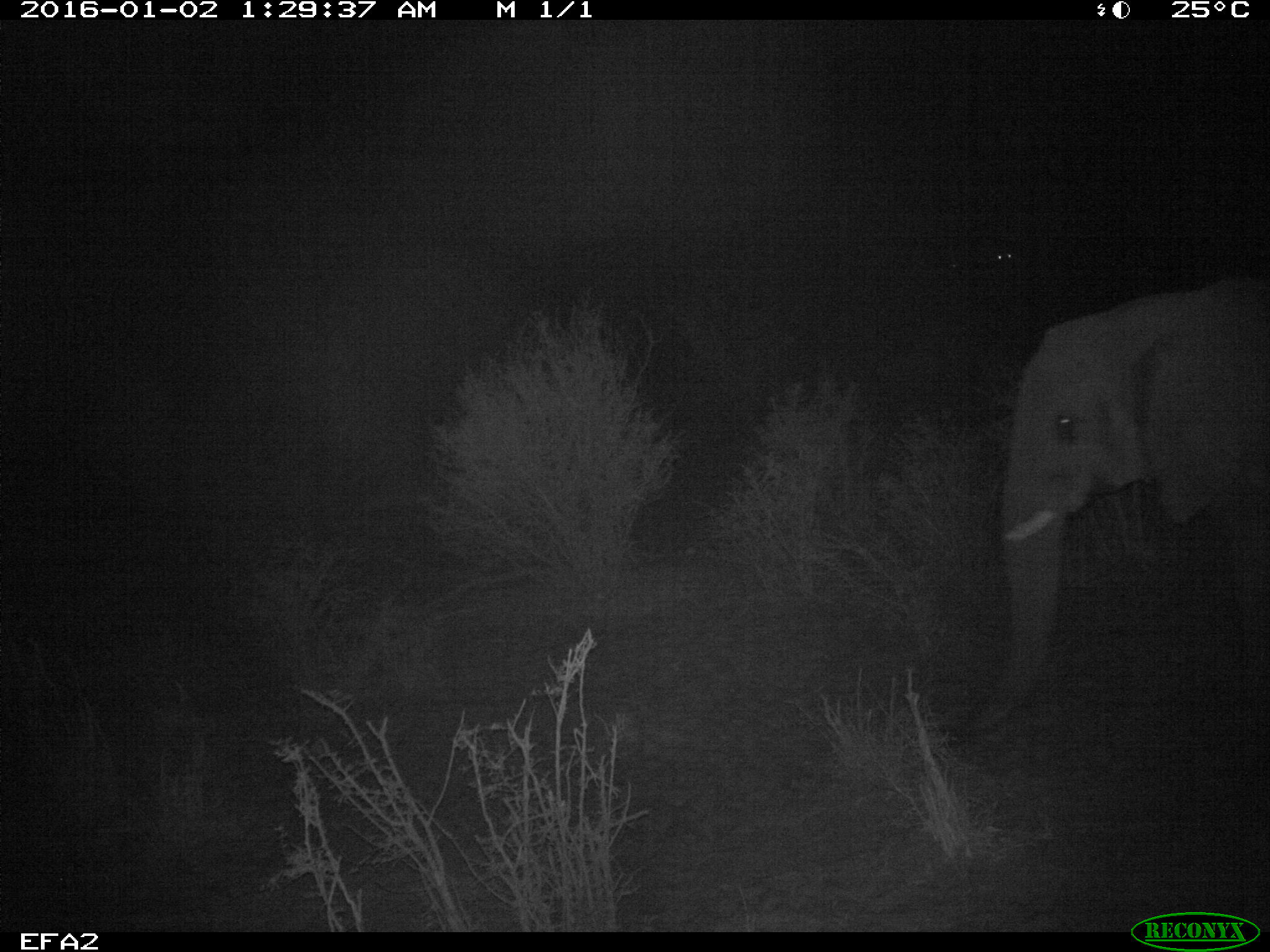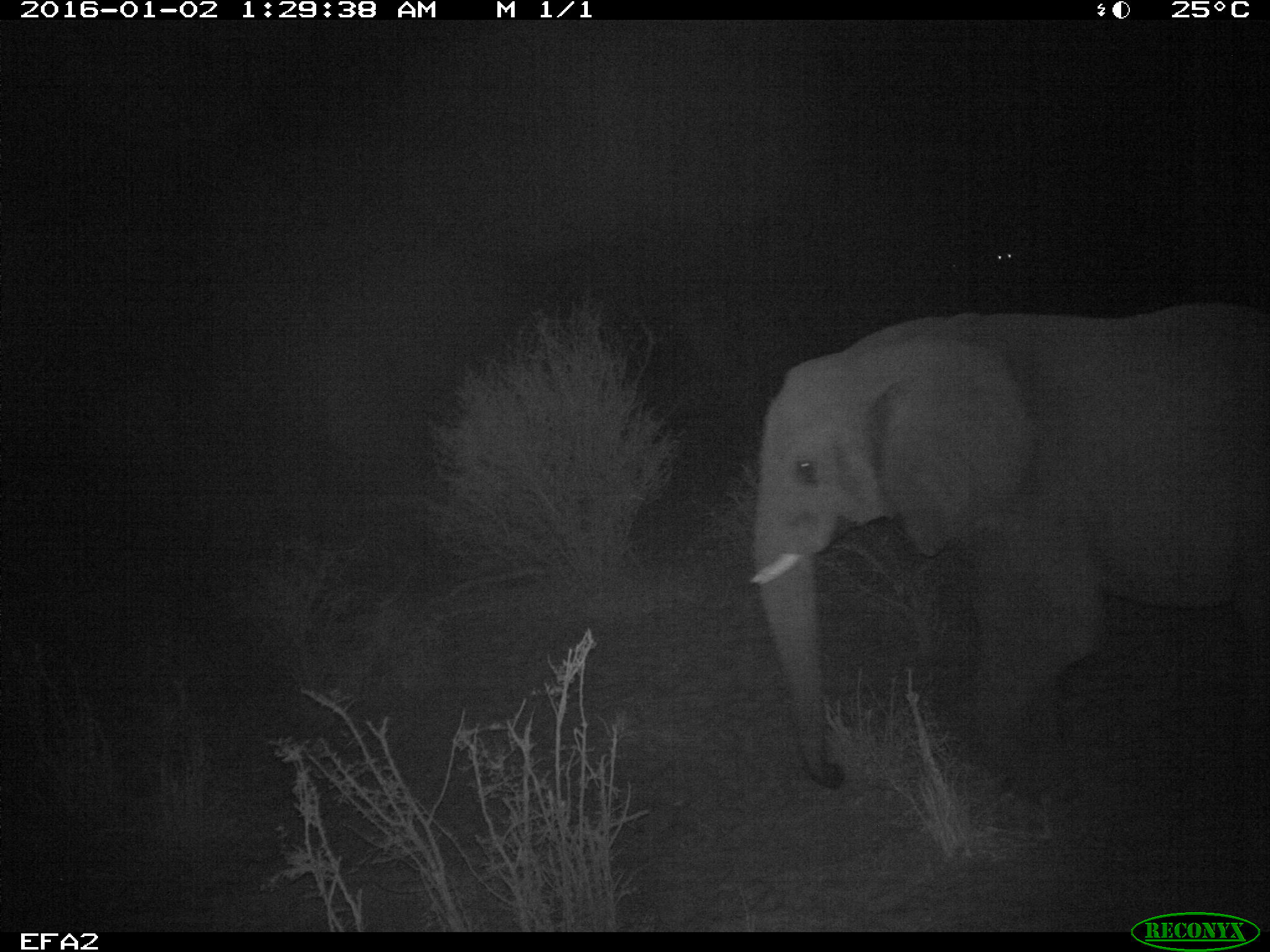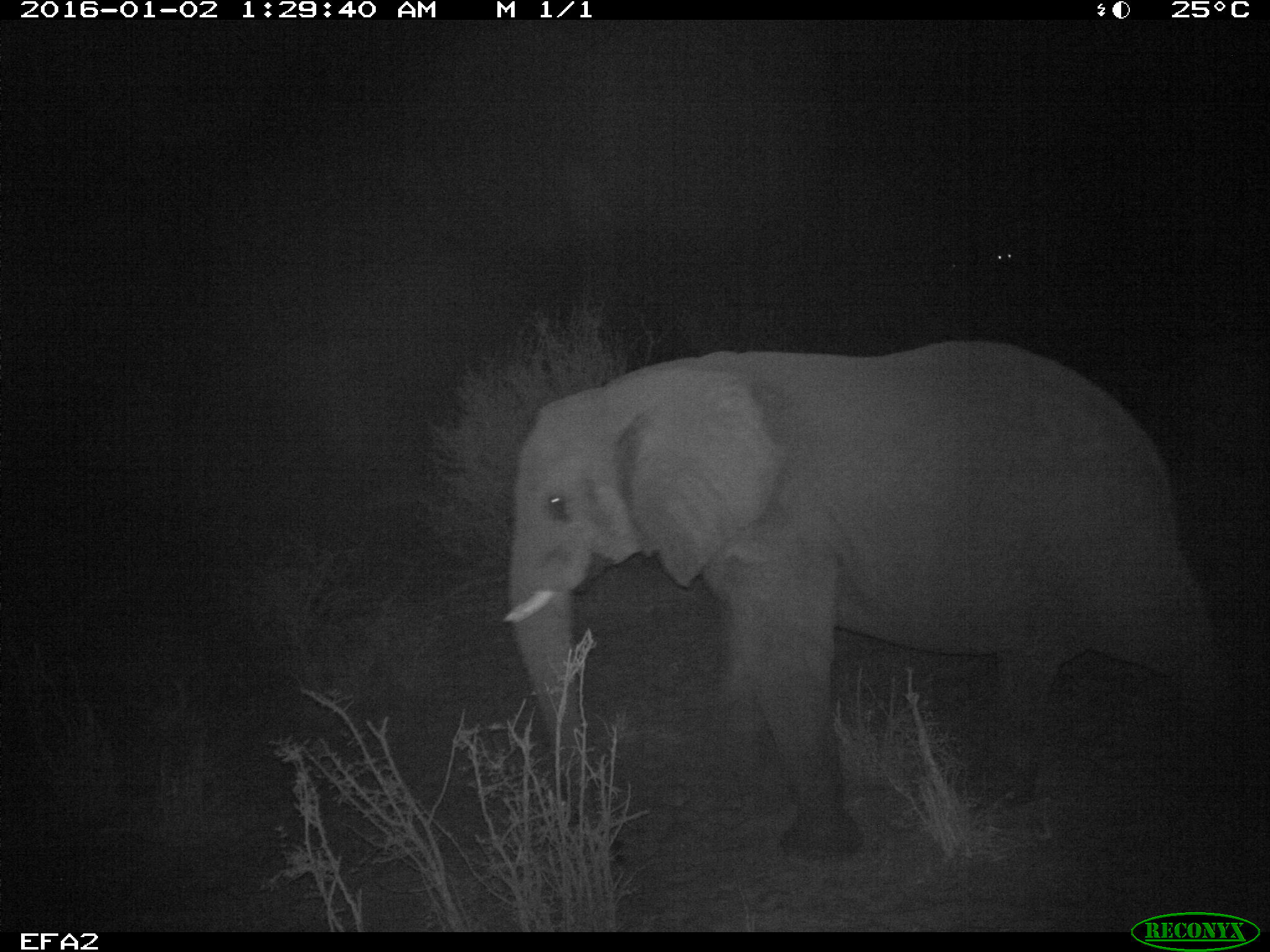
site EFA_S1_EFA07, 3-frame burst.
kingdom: Animalia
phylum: Chordata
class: Mammalia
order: Proboscidea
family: Elephantidae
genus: Loxodonta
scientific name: Loxodonta africana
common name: african bush elephant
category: elephant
Elephant (african bush elephant) (Loxodonta africana), count 1. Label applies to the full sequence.